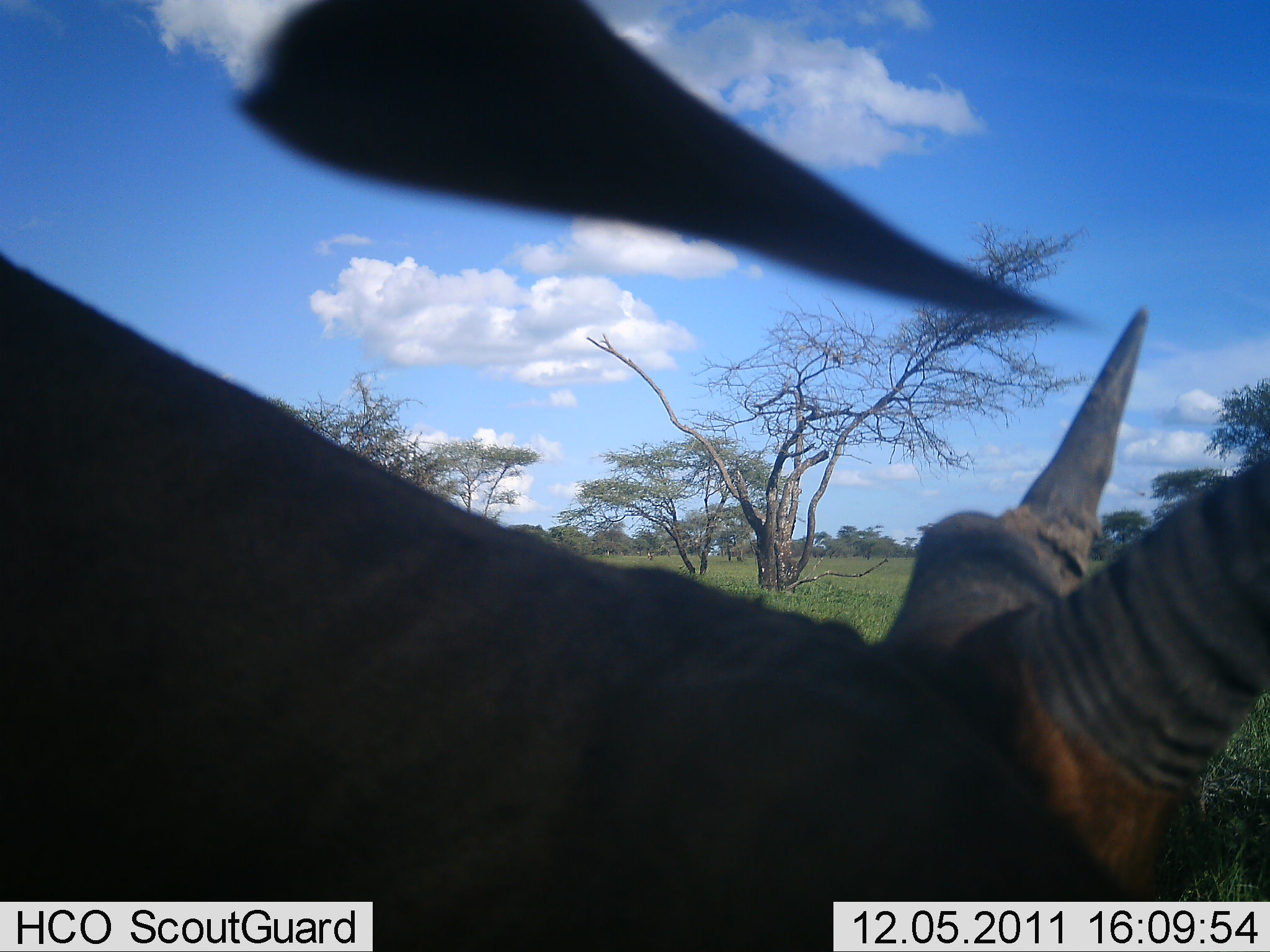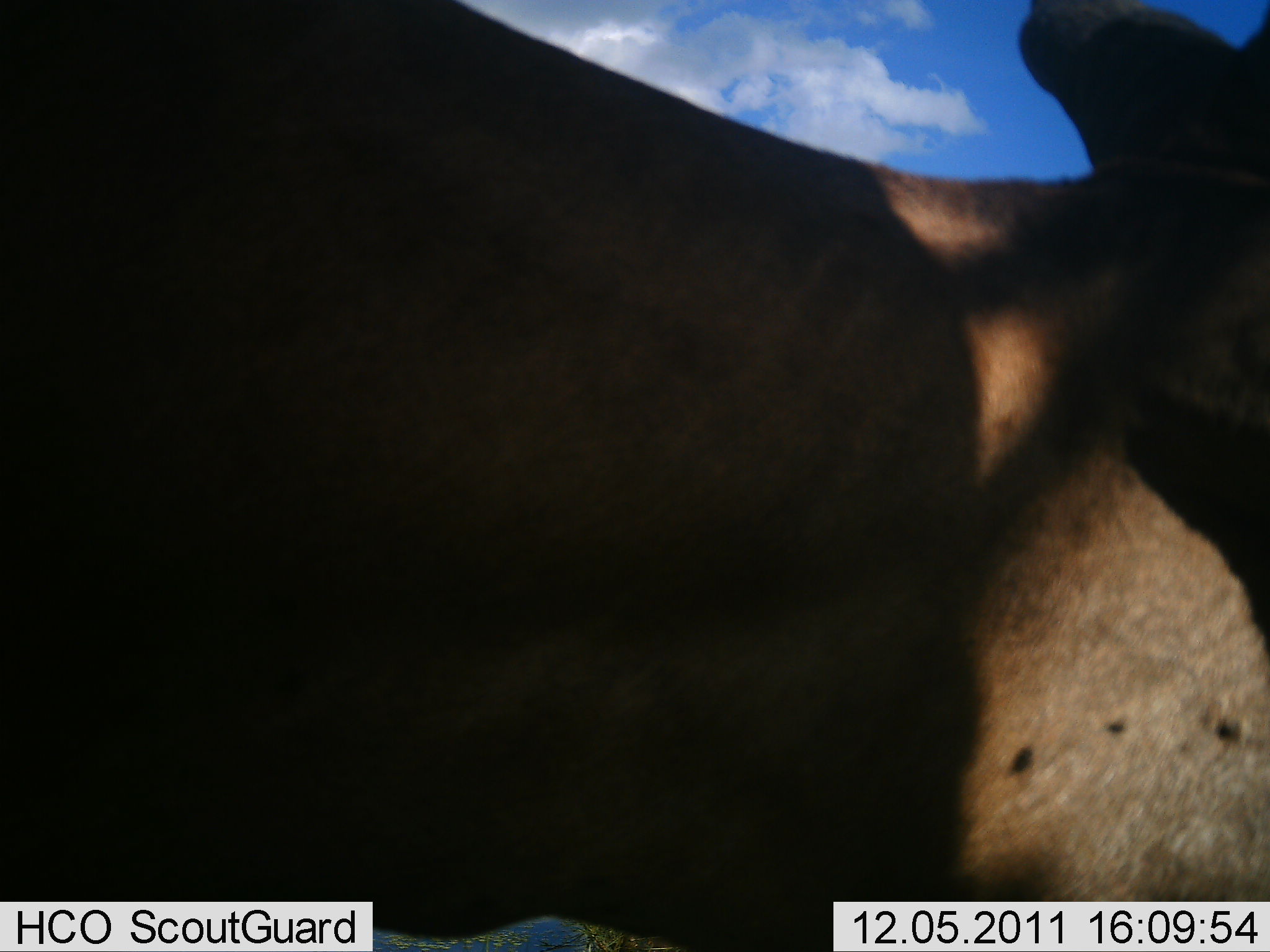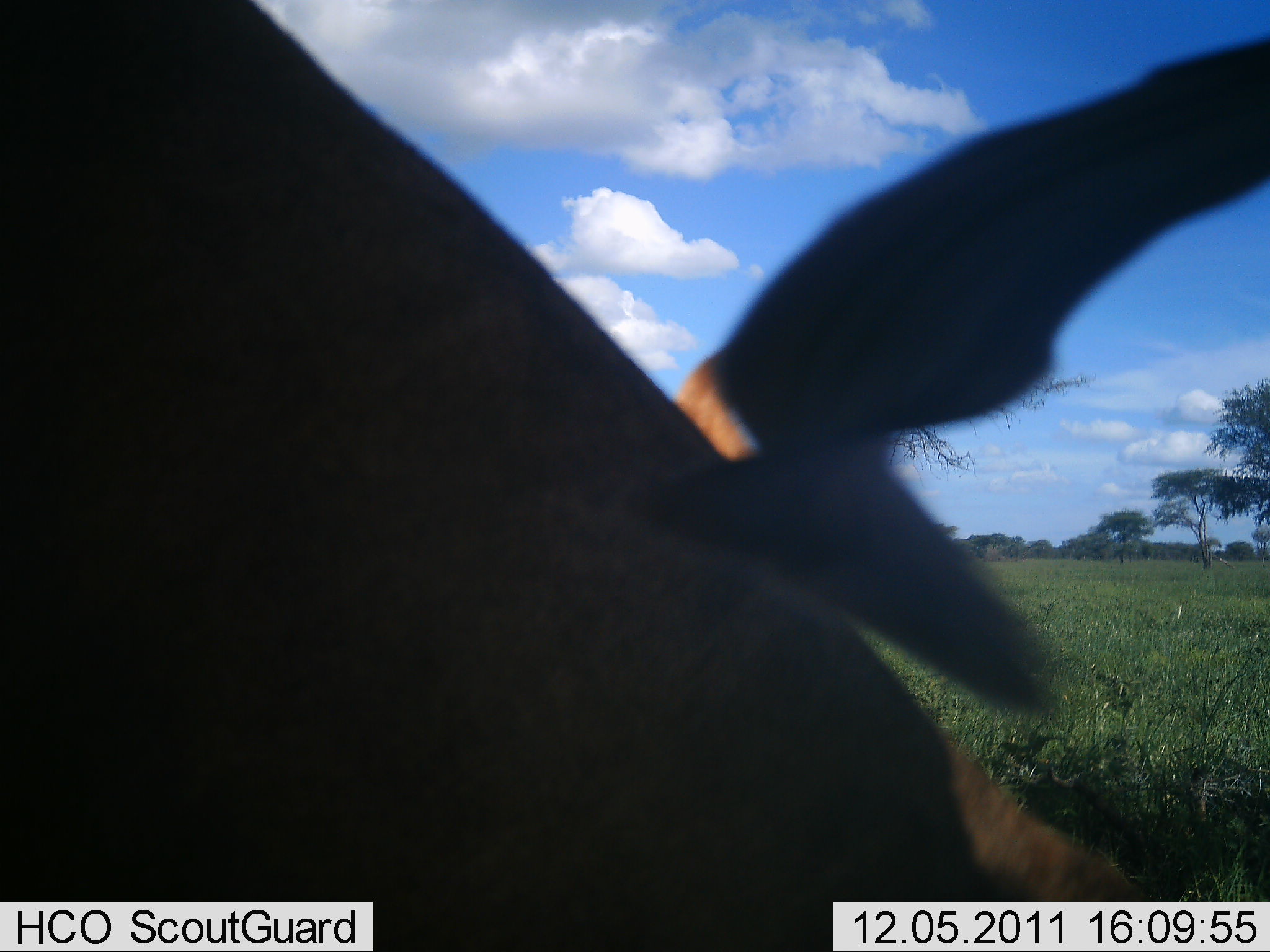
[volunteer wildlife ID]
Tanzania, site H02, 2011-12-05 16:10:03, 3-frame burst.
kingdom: Animalia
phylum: Chordata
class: Mammalia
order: Artiodactyla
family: Bovidae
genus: Alcelaphus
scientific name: Alcelaphus buselaphus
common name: hartebeest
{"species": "hartebeest (Alcelaphus buselaphus)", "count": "1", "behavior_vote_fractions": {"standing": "50%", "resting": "0%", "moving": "17%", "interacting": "17%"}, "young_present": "0%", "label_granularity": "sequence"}